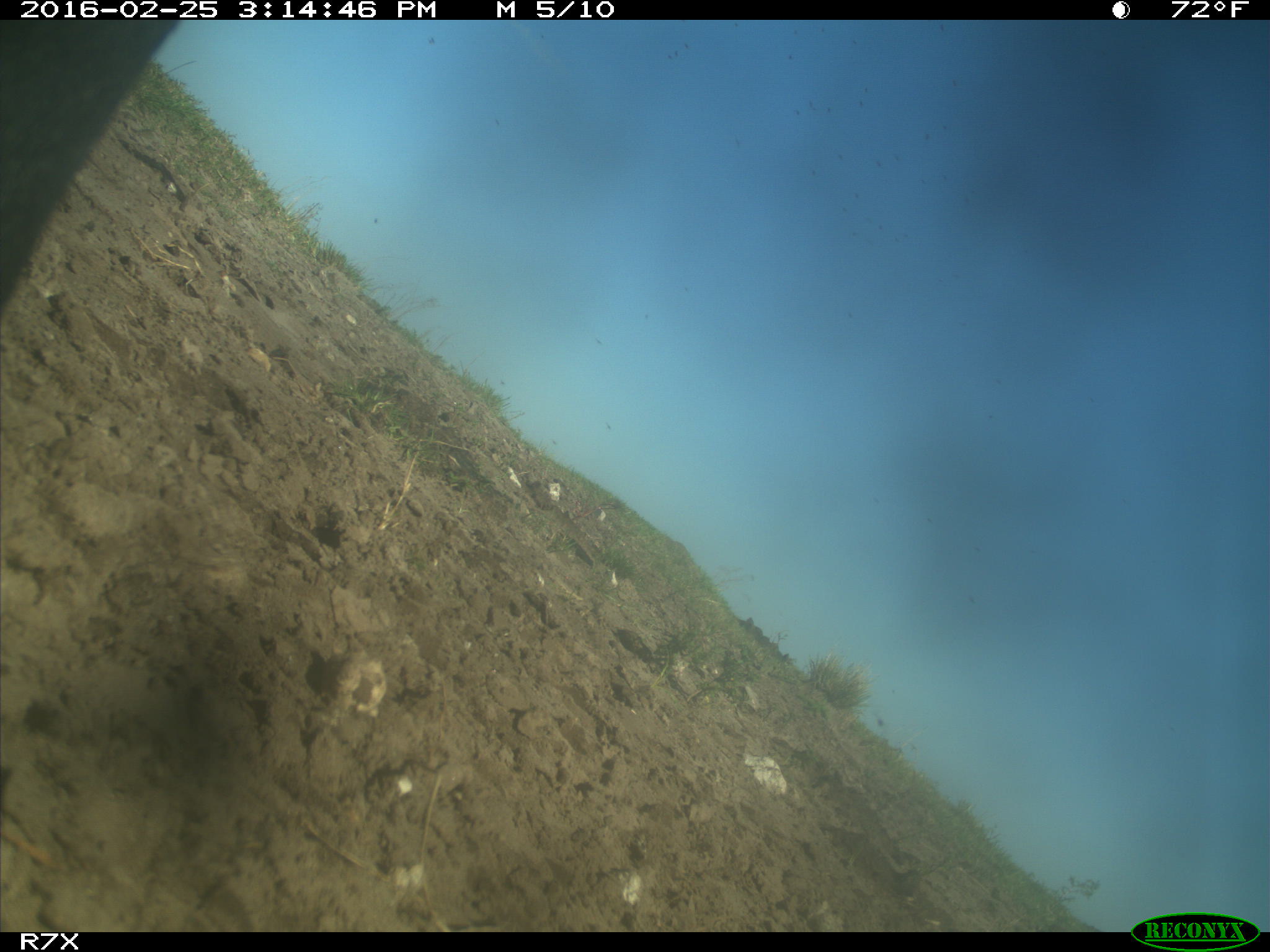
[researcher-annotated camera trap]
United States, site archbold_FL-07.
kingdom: Animalia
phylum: Chordata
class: Mammalia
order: Artiodactyla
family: Bovidae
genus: Bos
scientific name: Bos taurus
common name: domestic cow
Bos taurus (domestic cow).